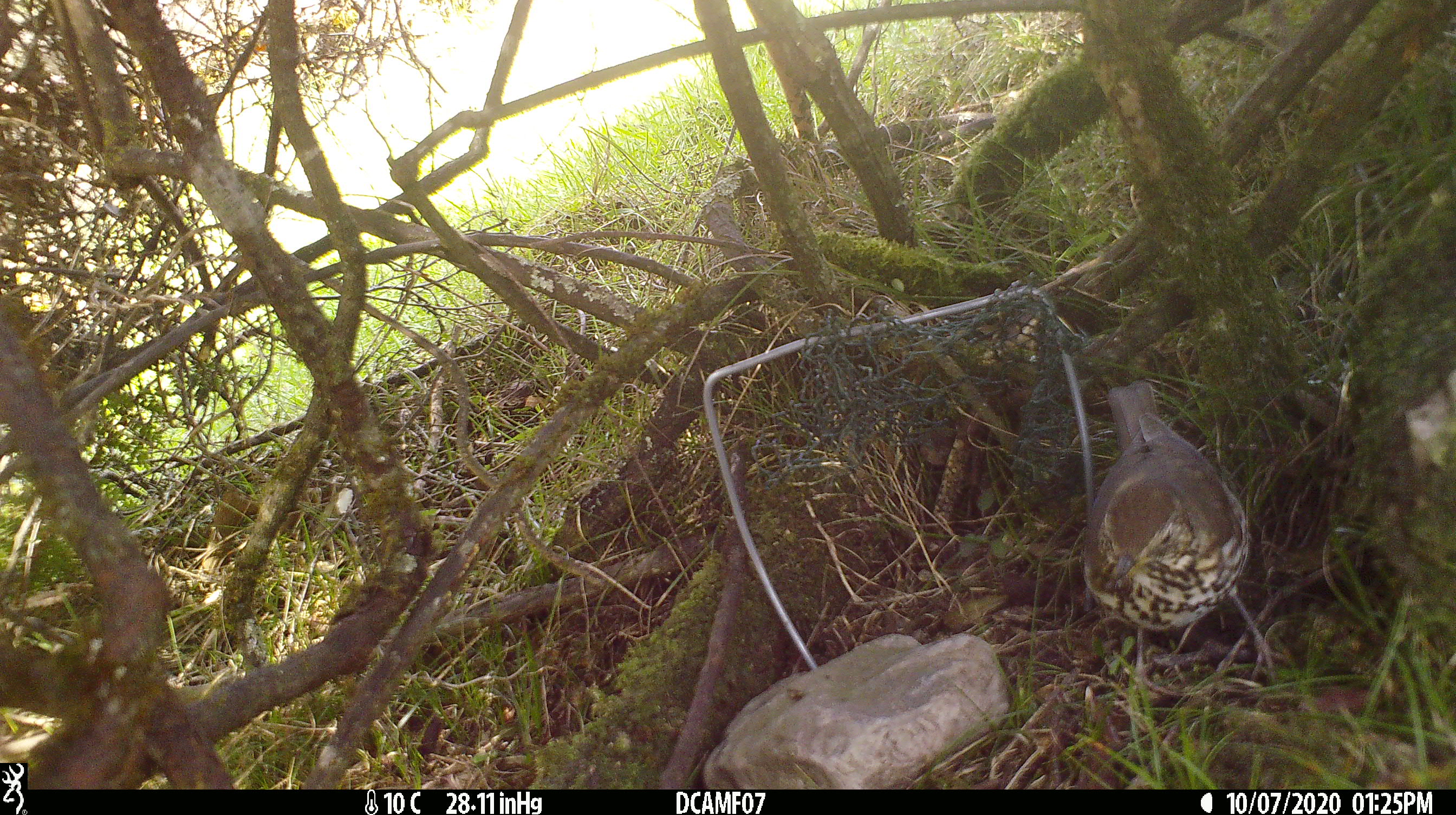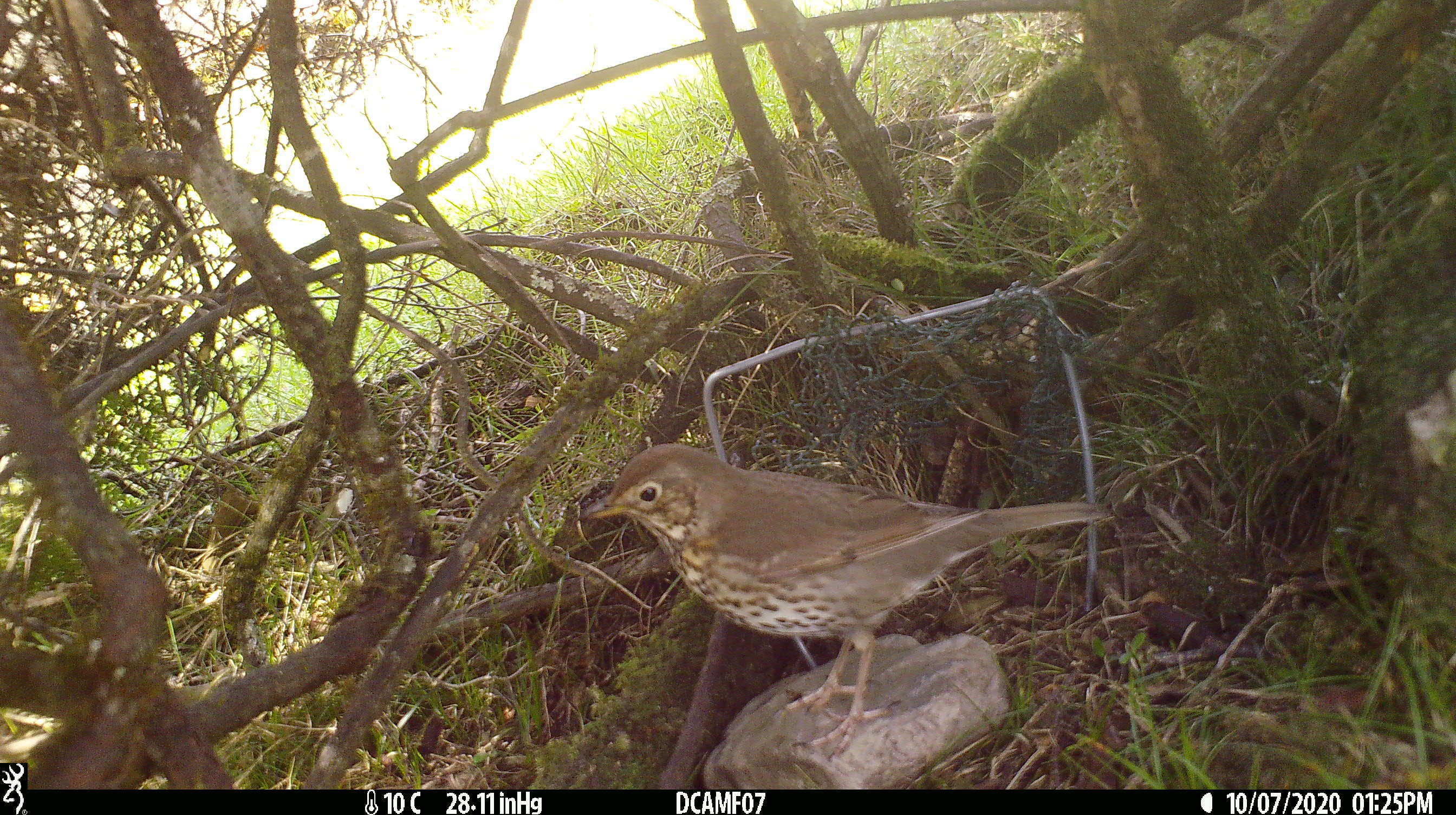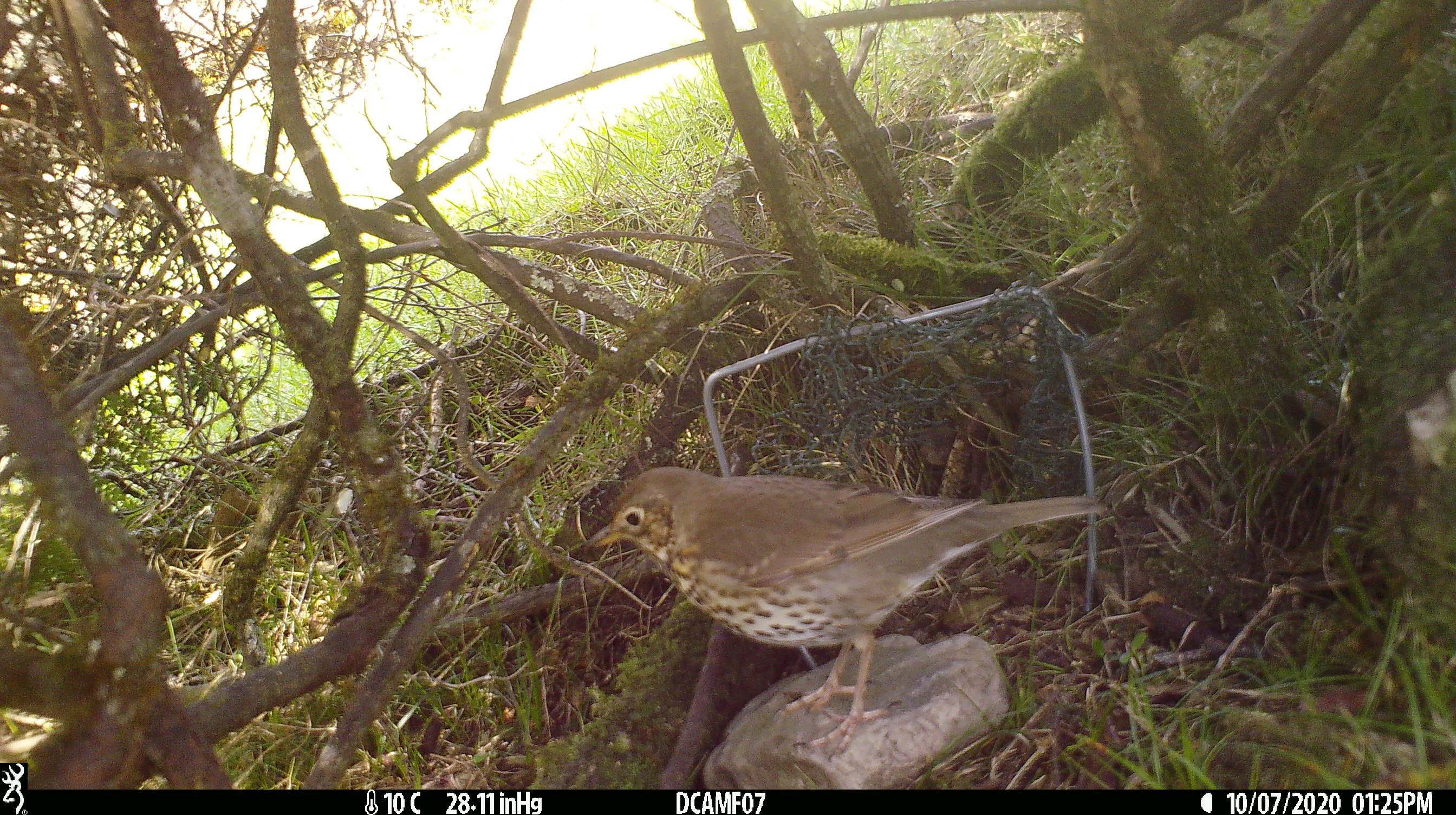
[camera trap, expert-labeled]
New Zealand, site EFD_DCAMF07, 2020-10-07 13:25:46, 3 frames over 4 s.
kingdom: Animalia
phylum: Chordata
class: Aves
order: Passeriformes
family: Turdidae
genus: Turdus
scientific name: Turdus philomelos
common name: song thrush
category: thrush